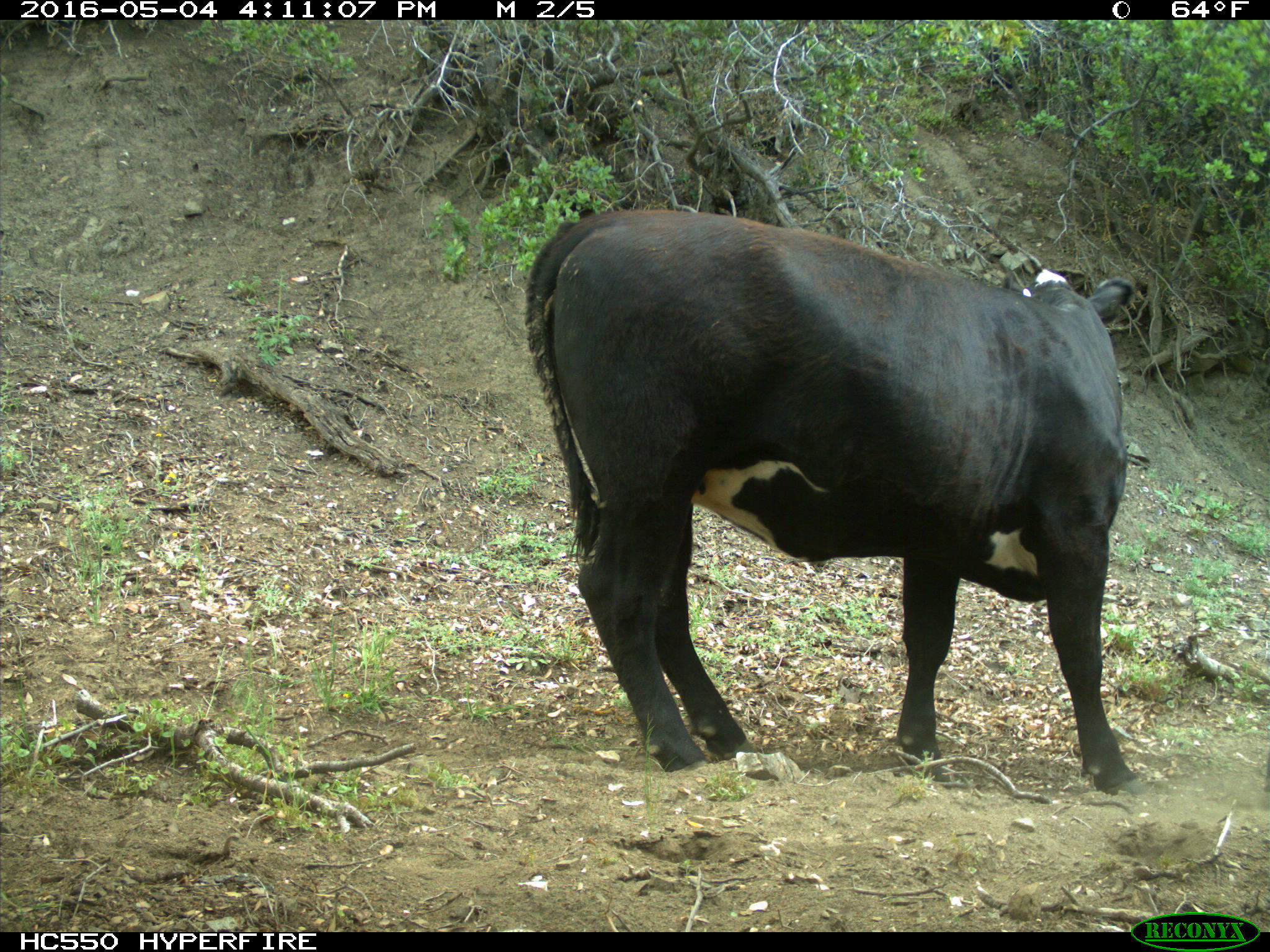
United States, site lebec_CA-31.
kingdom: Animalia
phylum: Chordata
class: Mammalia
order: Artiodactyla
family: Bovidae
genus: Bos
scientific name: Bos taurus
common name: domestic cow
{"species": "Bos taurus (domestic cow)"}